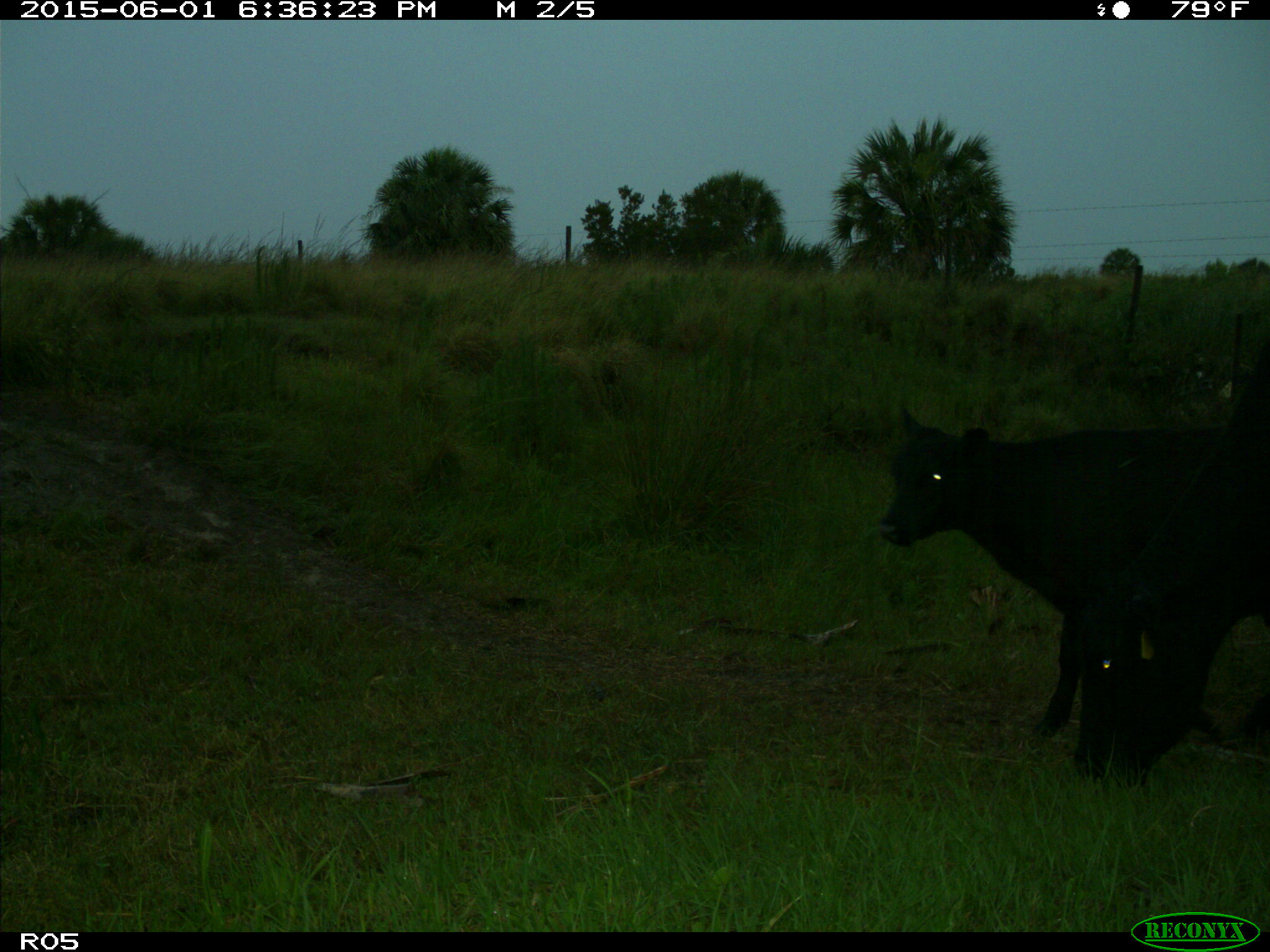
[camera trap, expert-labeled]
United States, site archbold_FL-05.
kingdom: Animalia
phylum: Chordata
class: Mammalia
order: Artiodactyla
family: Bovidae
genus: Bos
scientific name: Bos taurus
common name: domestic cow